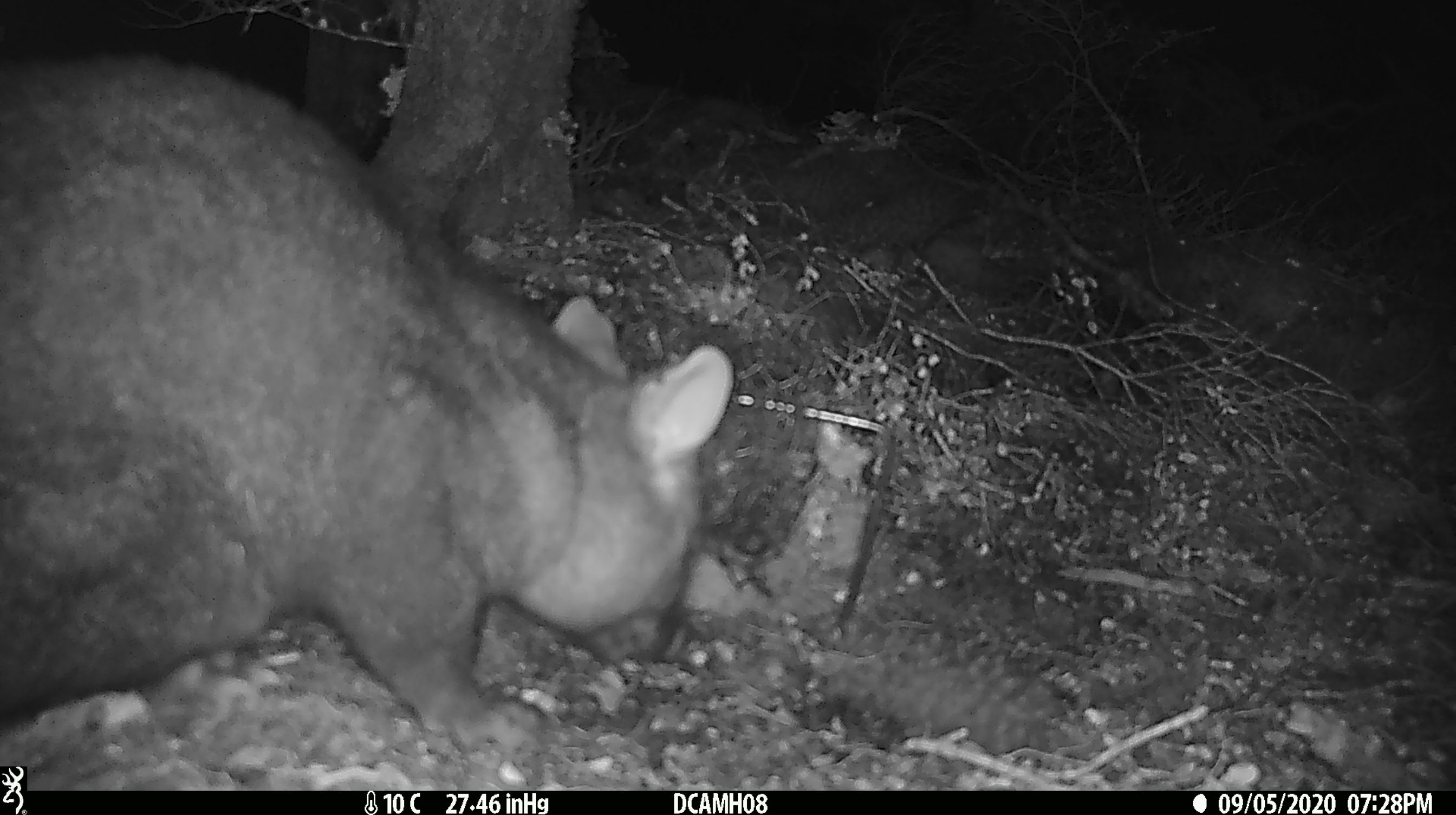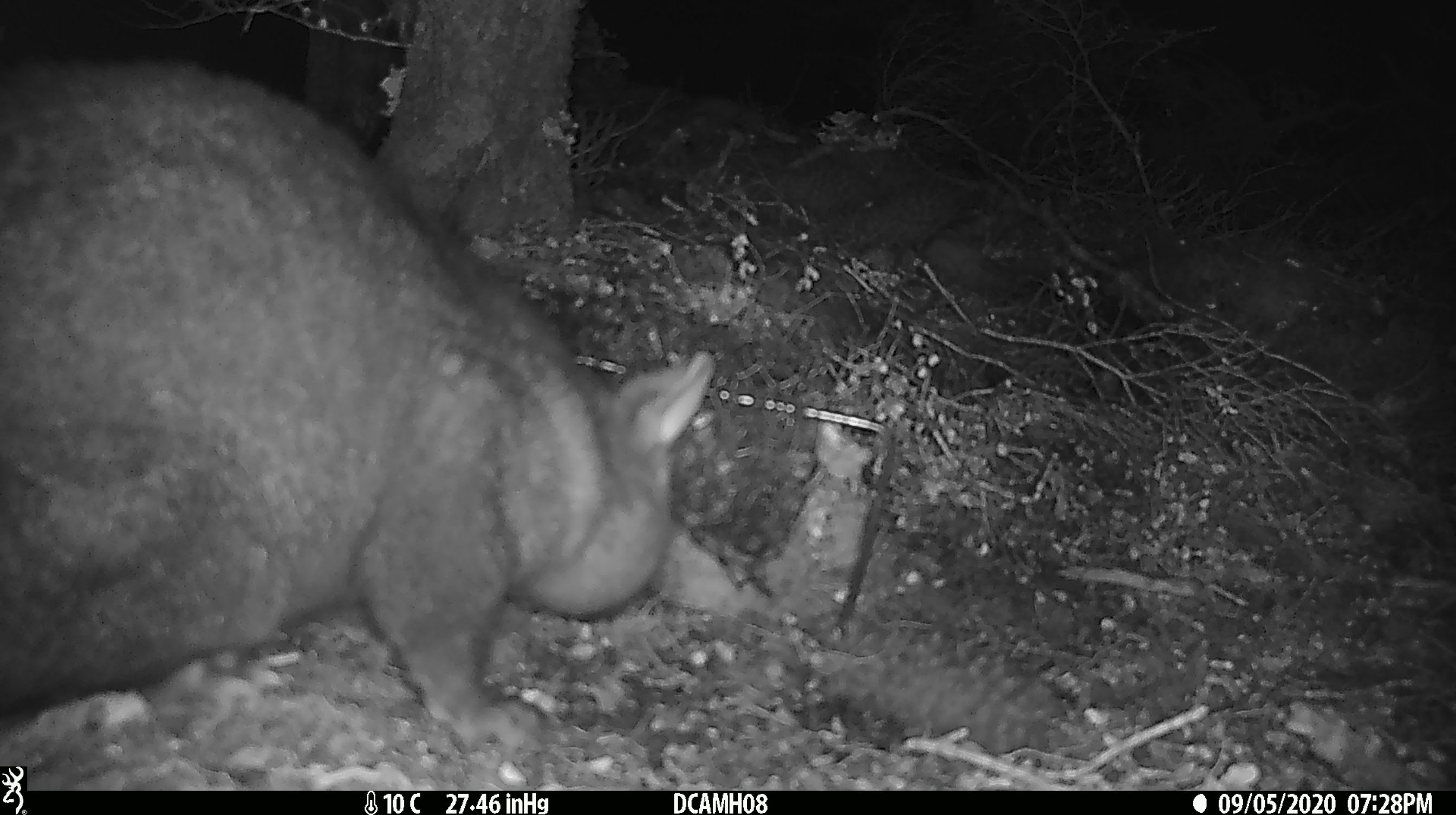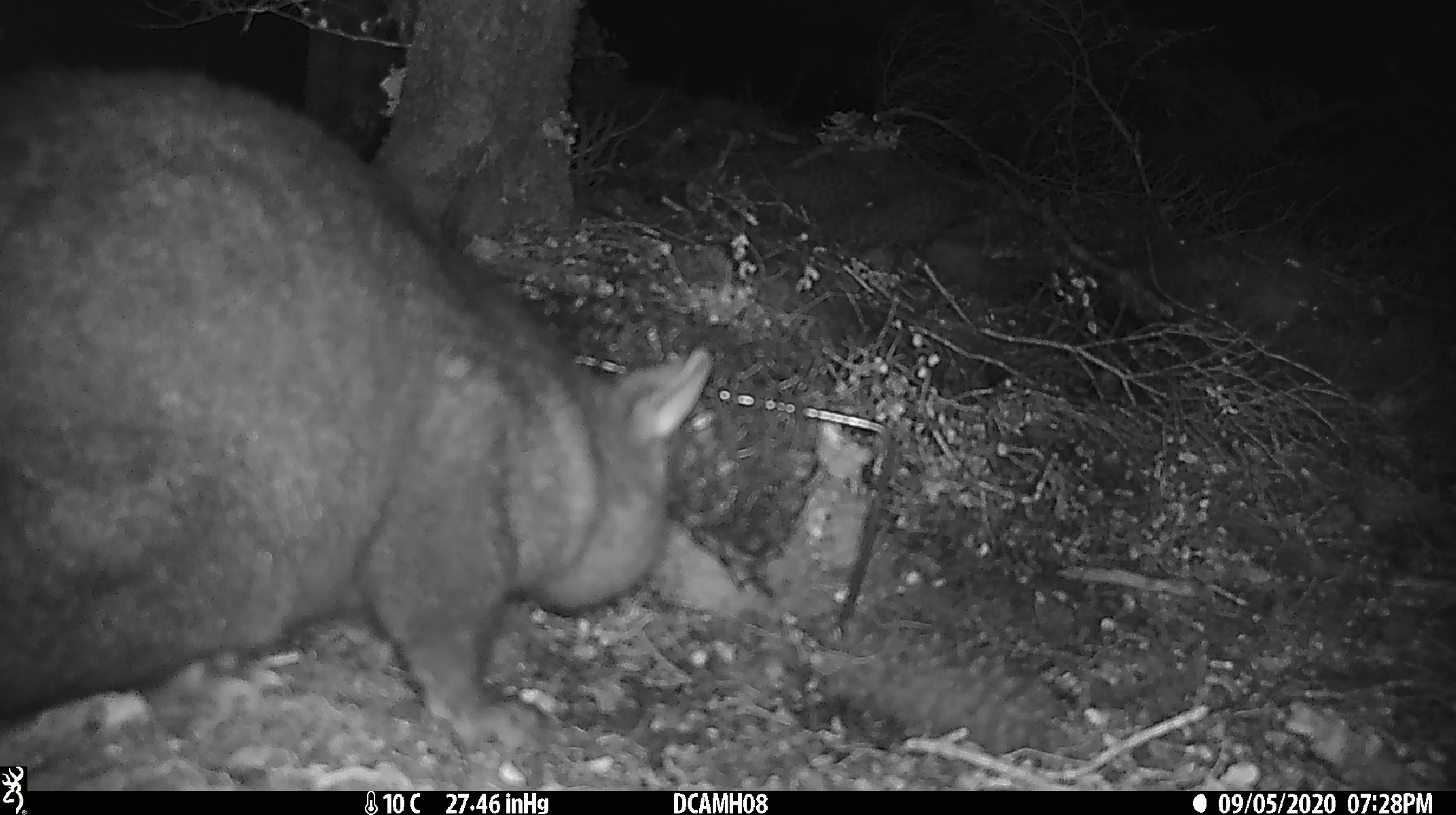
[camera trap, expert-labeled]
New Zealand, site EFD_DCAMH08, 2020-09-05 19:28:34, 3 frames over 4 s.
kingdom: Animalia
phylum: Chordata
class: Mammalia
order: Diprotodontia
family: Phalangeridae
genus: Trichosurus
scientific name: Trichosurus vulpecula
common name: common brushtail possum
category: possum